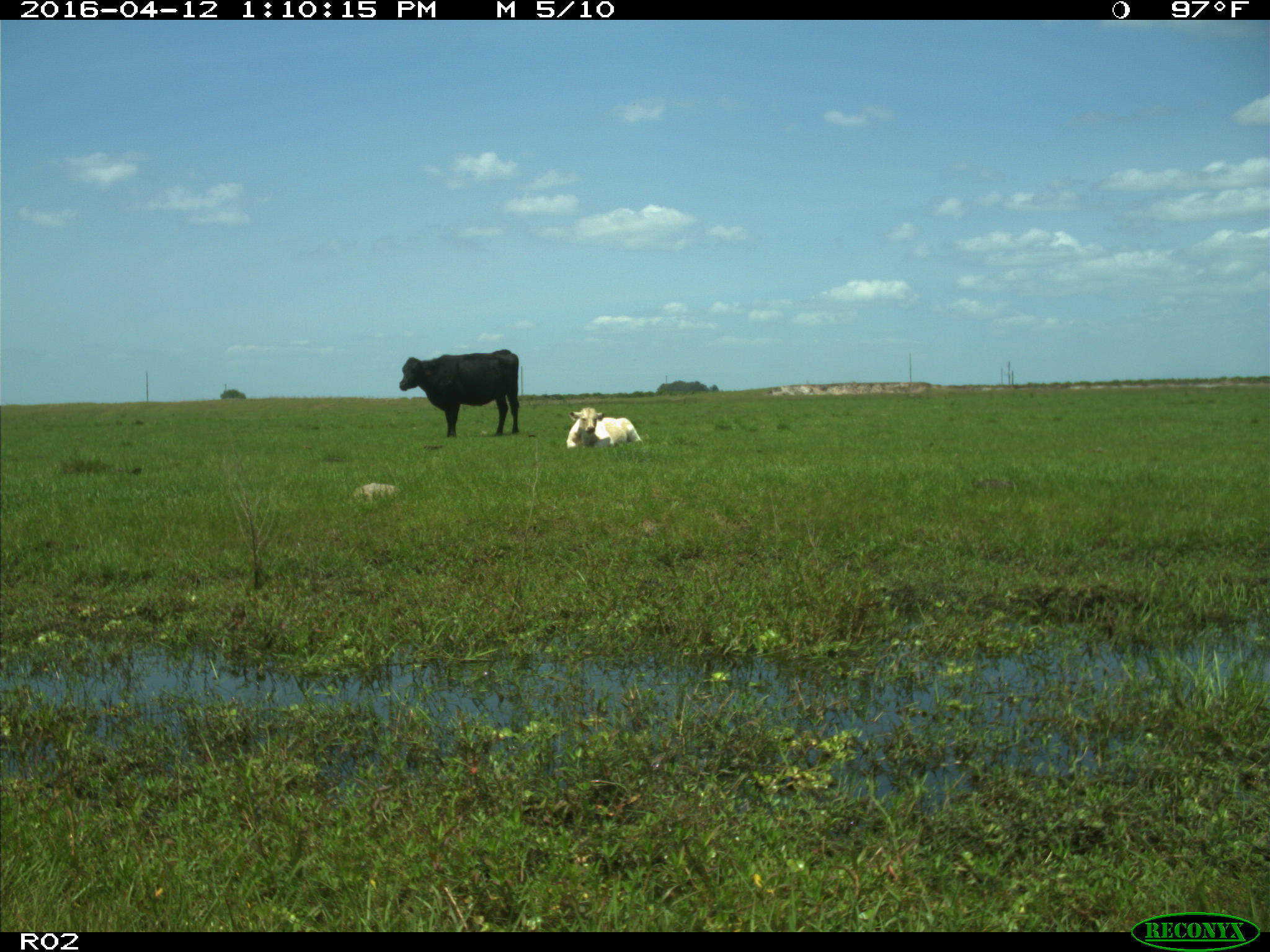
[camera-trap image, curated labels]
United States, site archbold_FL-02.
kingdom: Animalia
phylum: Chordata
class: Mammalia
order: Artiodactyla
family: Bovidae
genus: Bos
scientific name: Bos taurus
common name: domestic cow